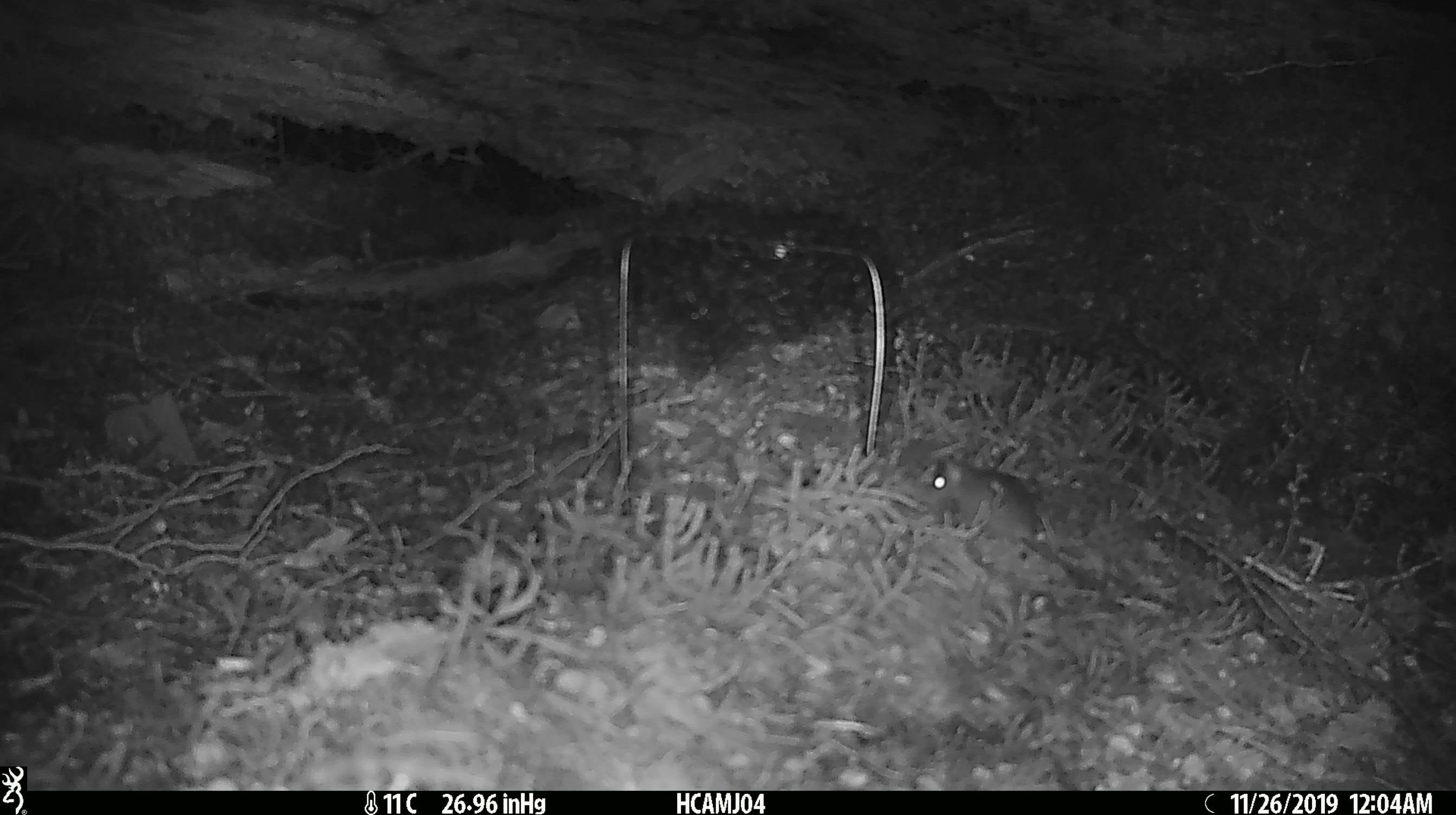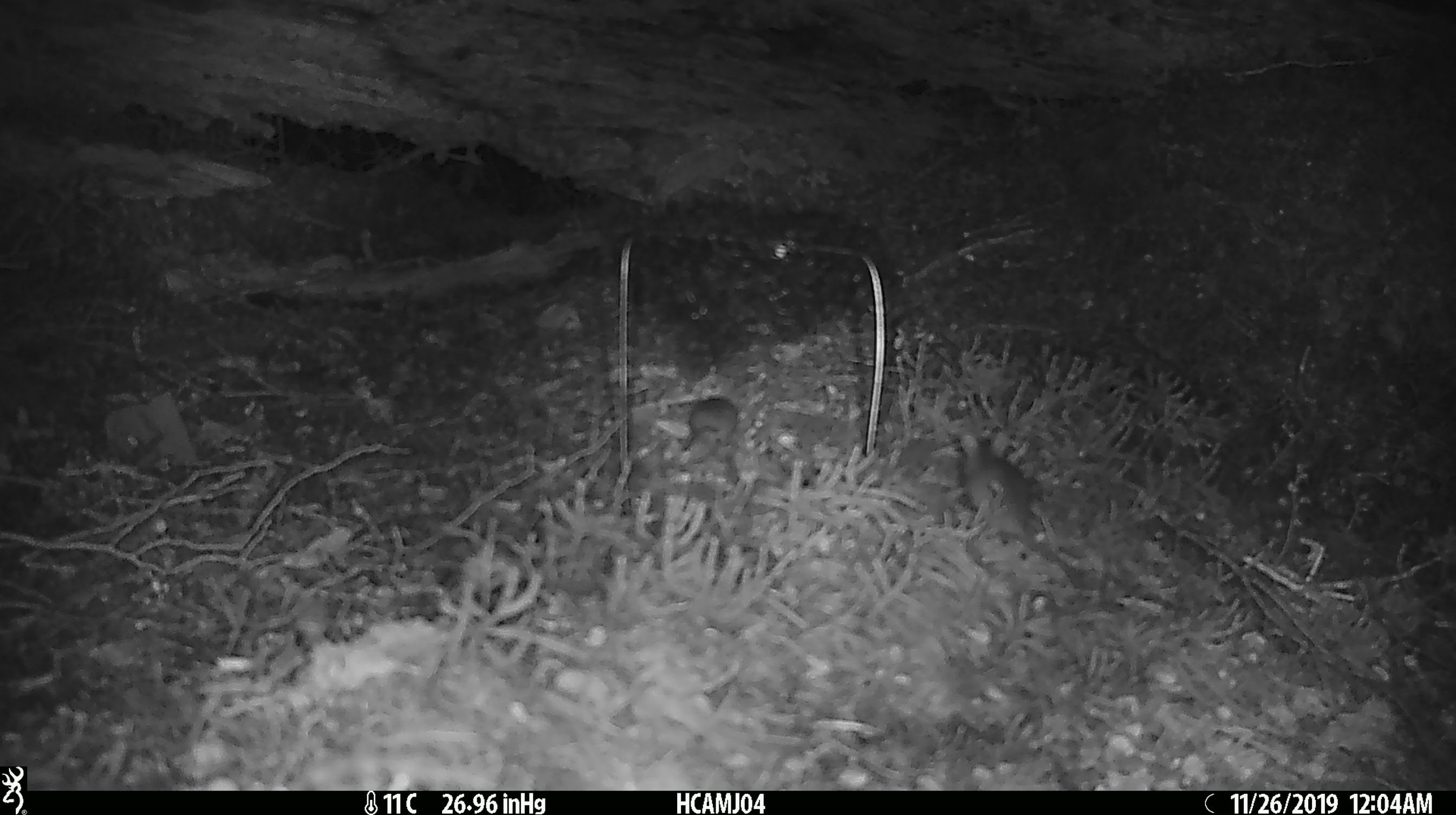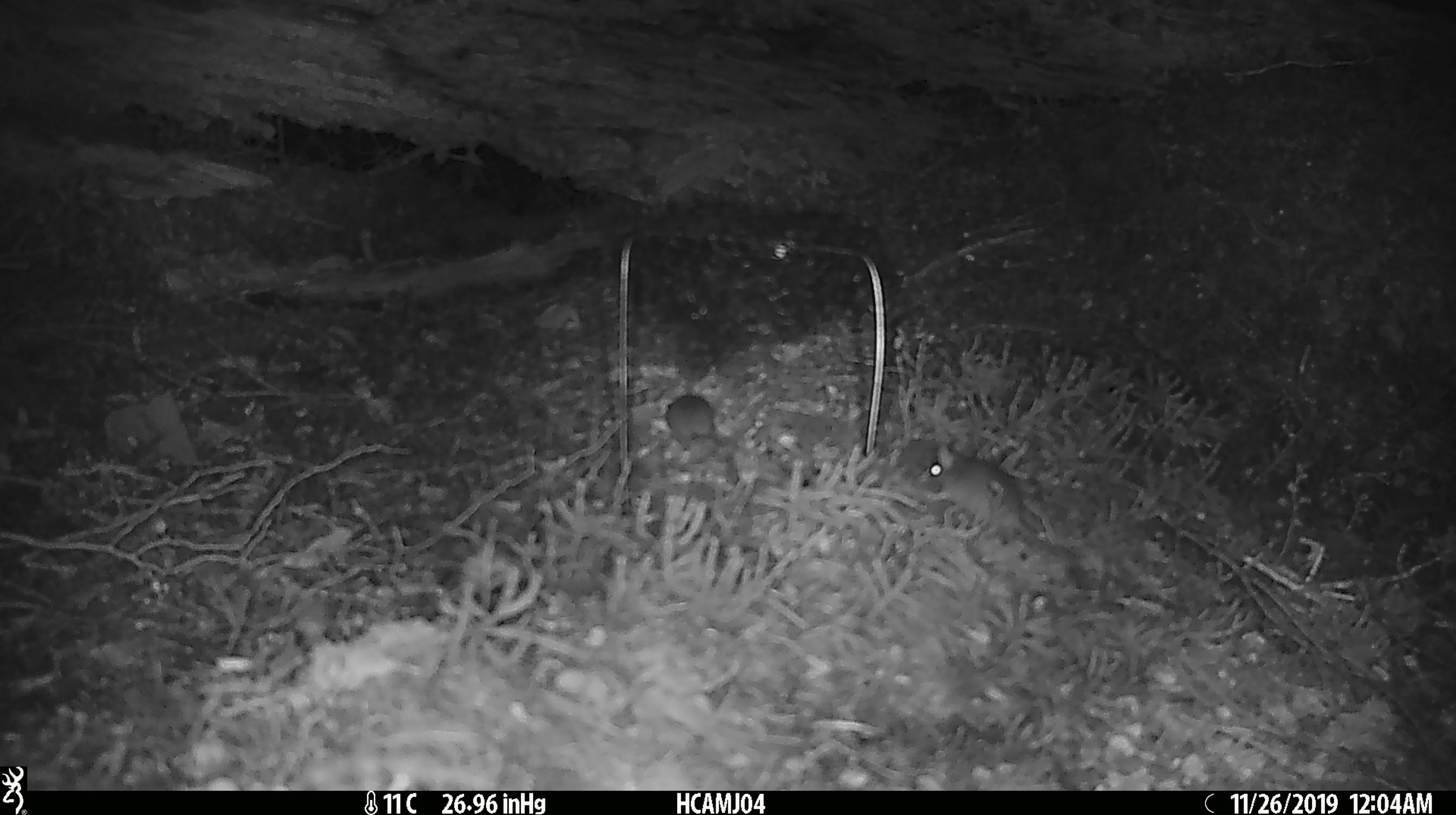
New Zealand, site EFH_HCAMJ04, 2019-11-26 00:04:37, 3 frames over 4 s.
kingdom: Animalia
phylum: Chordata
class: Mammalia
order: Rodentia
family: Muridae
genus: Mus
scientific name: Mus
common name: mouse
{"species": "mouse (Mus)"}